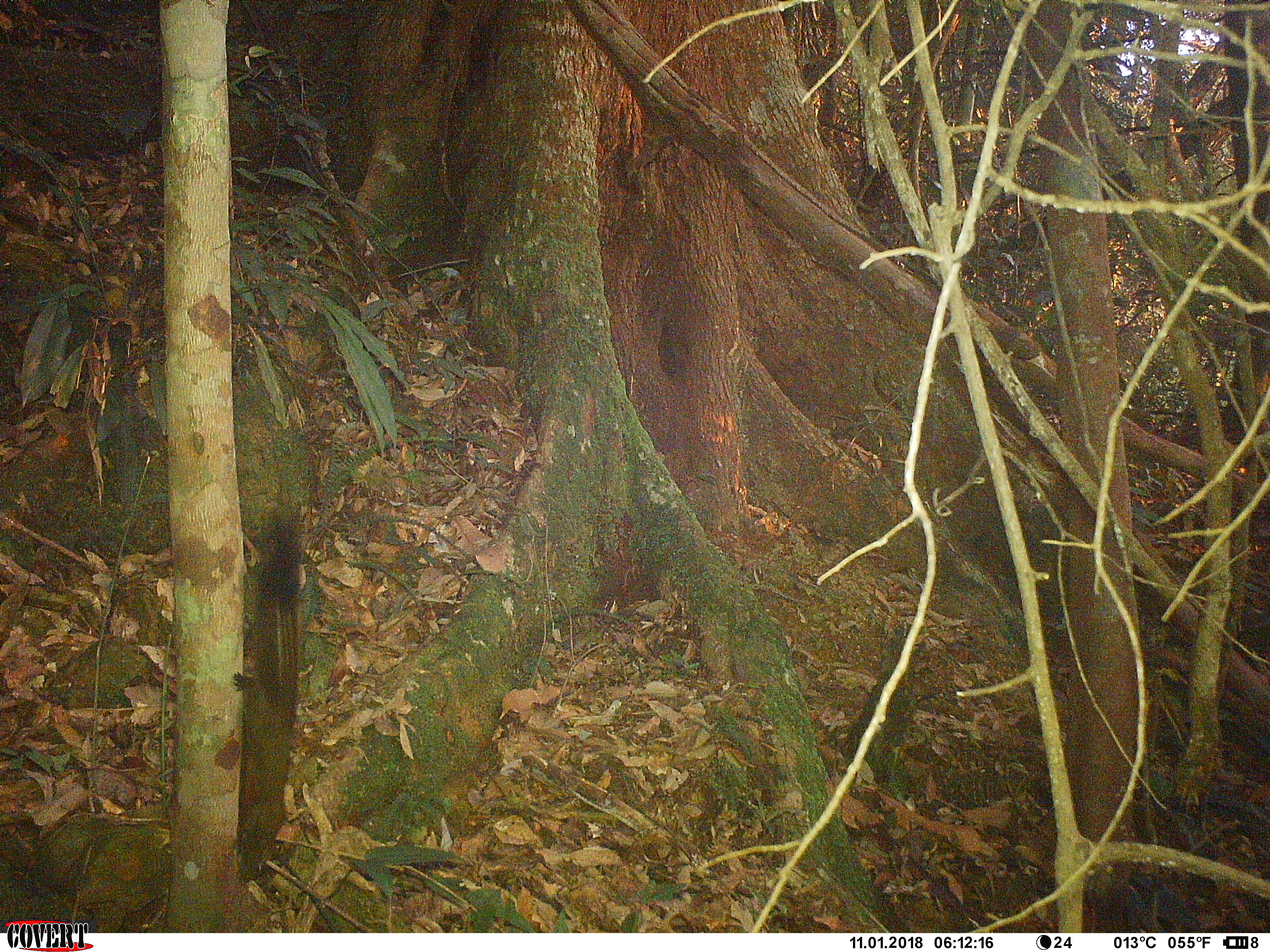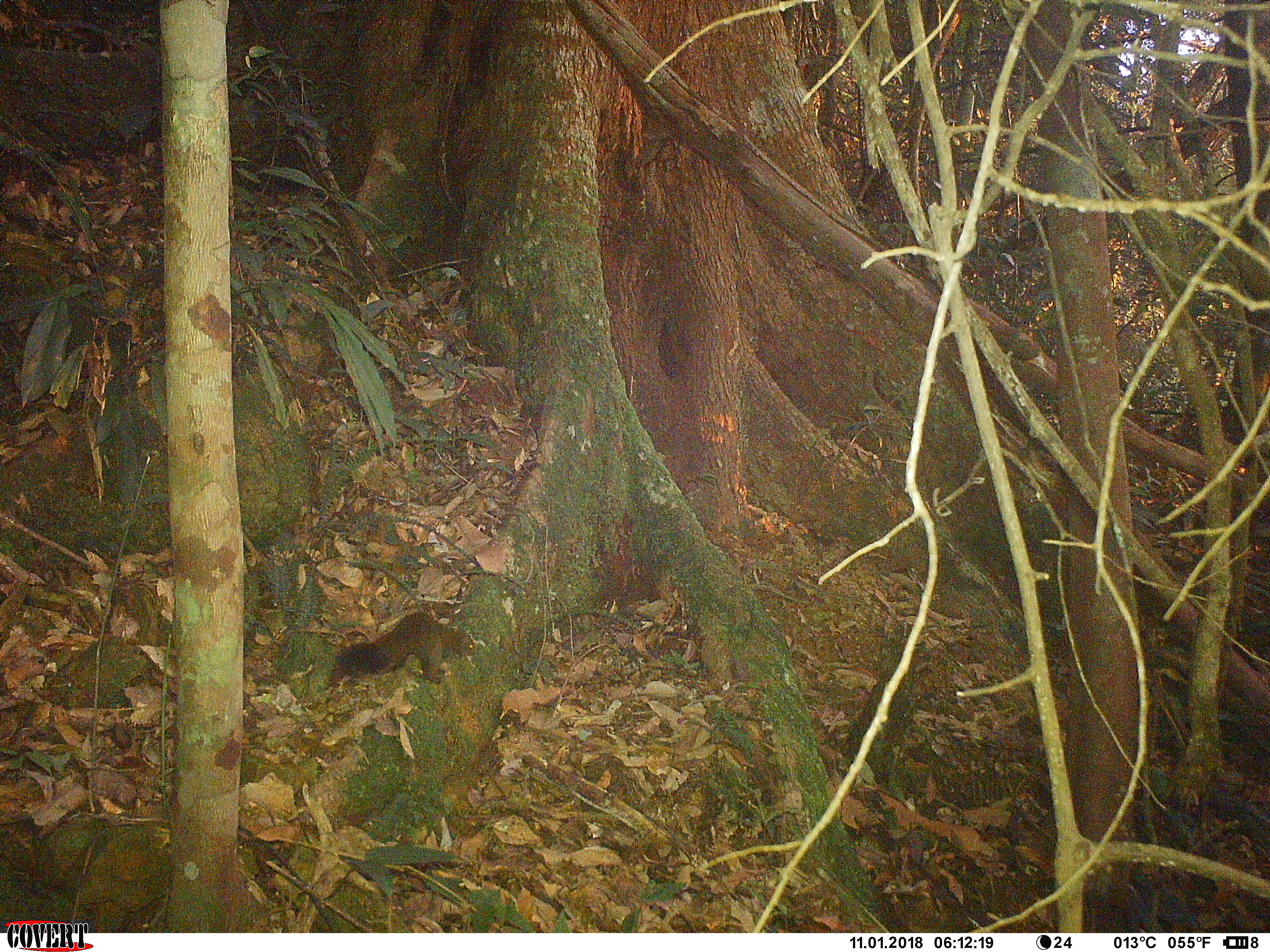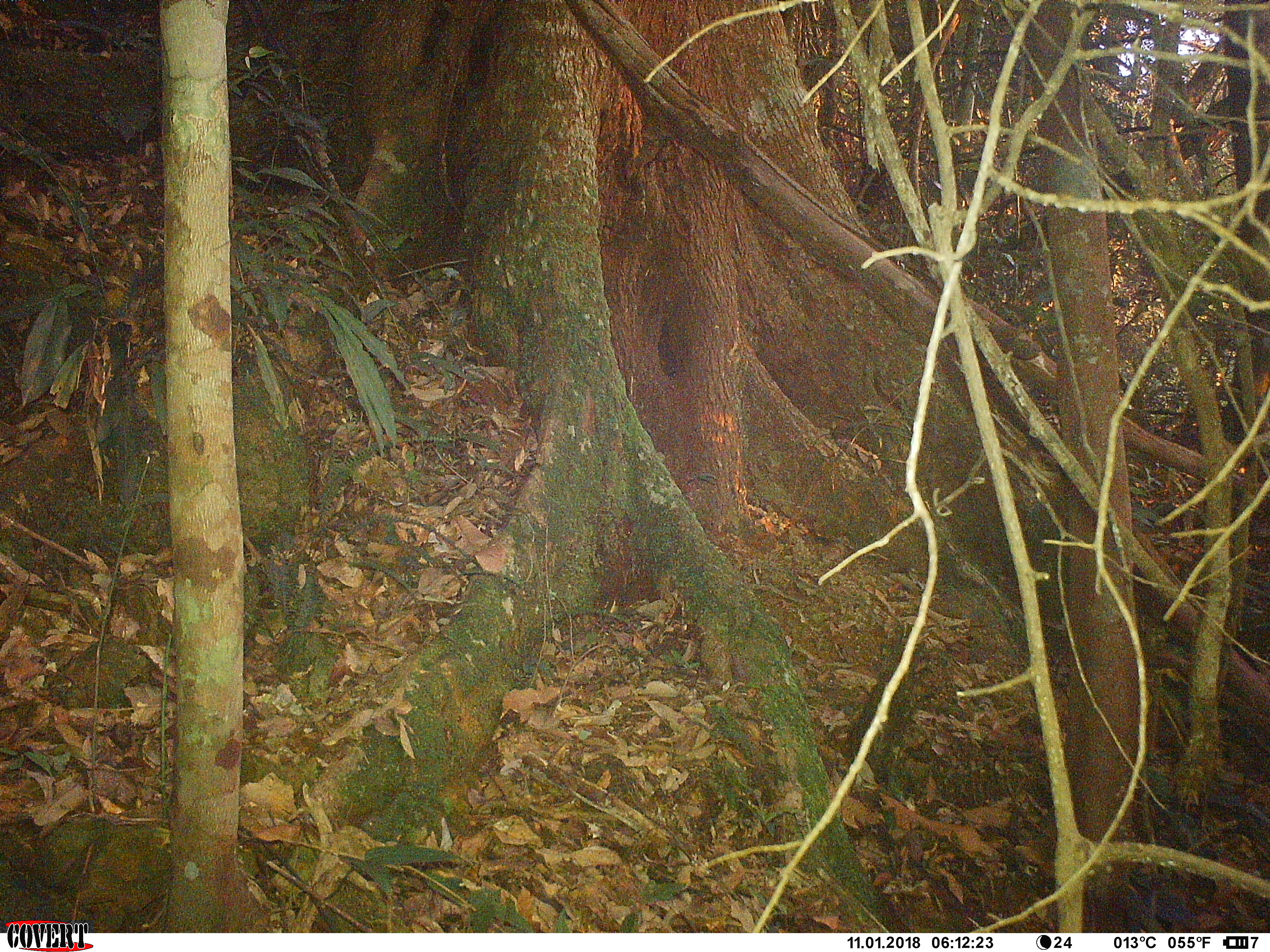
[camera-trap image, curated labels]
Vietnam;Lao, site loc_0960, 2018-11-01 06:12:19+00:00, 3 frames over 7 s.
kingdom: Animalia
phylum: Chordata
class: Mammalia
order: Rodentia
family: Sciuridae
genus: Sciurus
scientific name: Sciurus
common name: squirrel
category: unidentified squirrel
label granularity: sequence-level